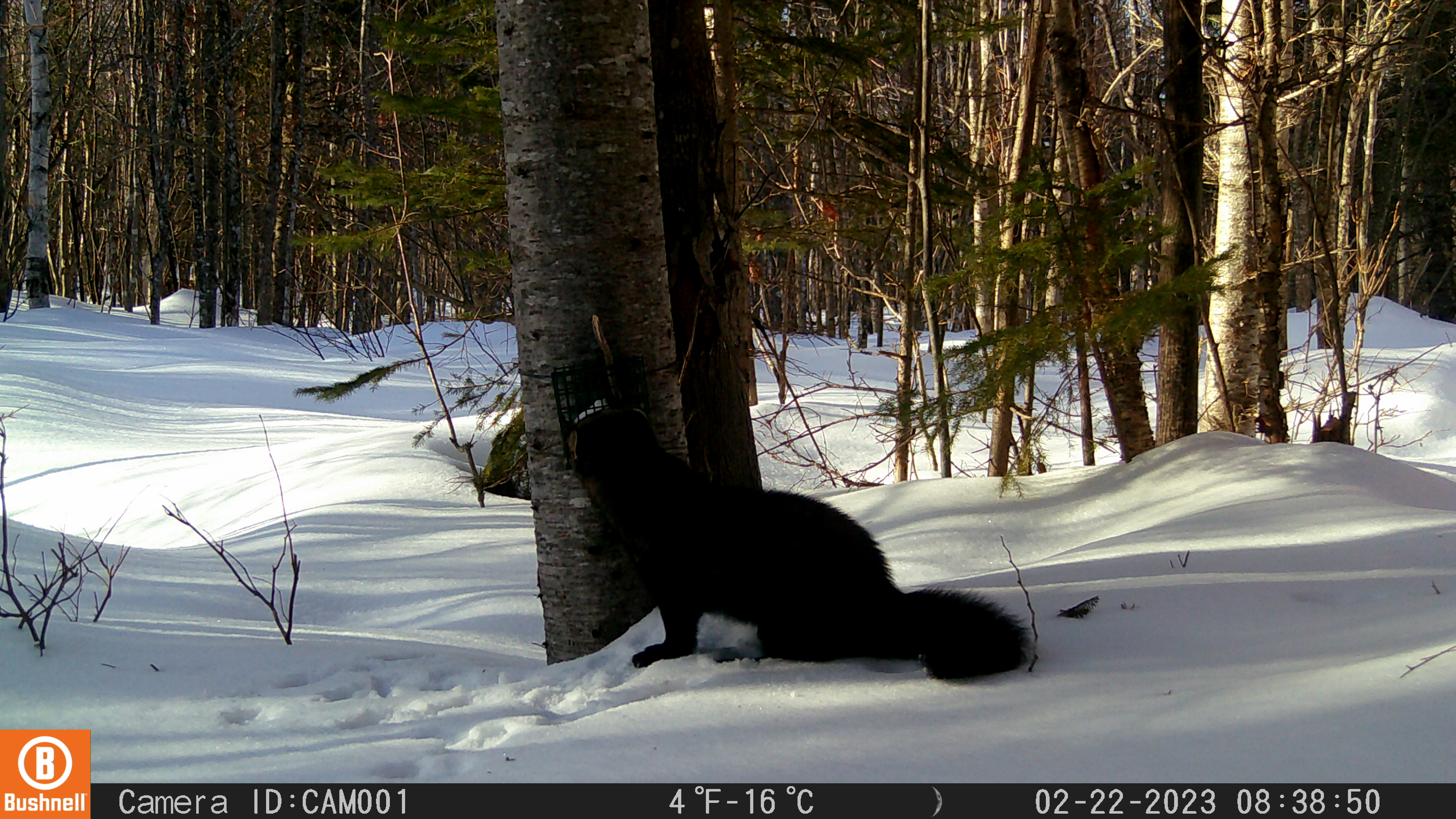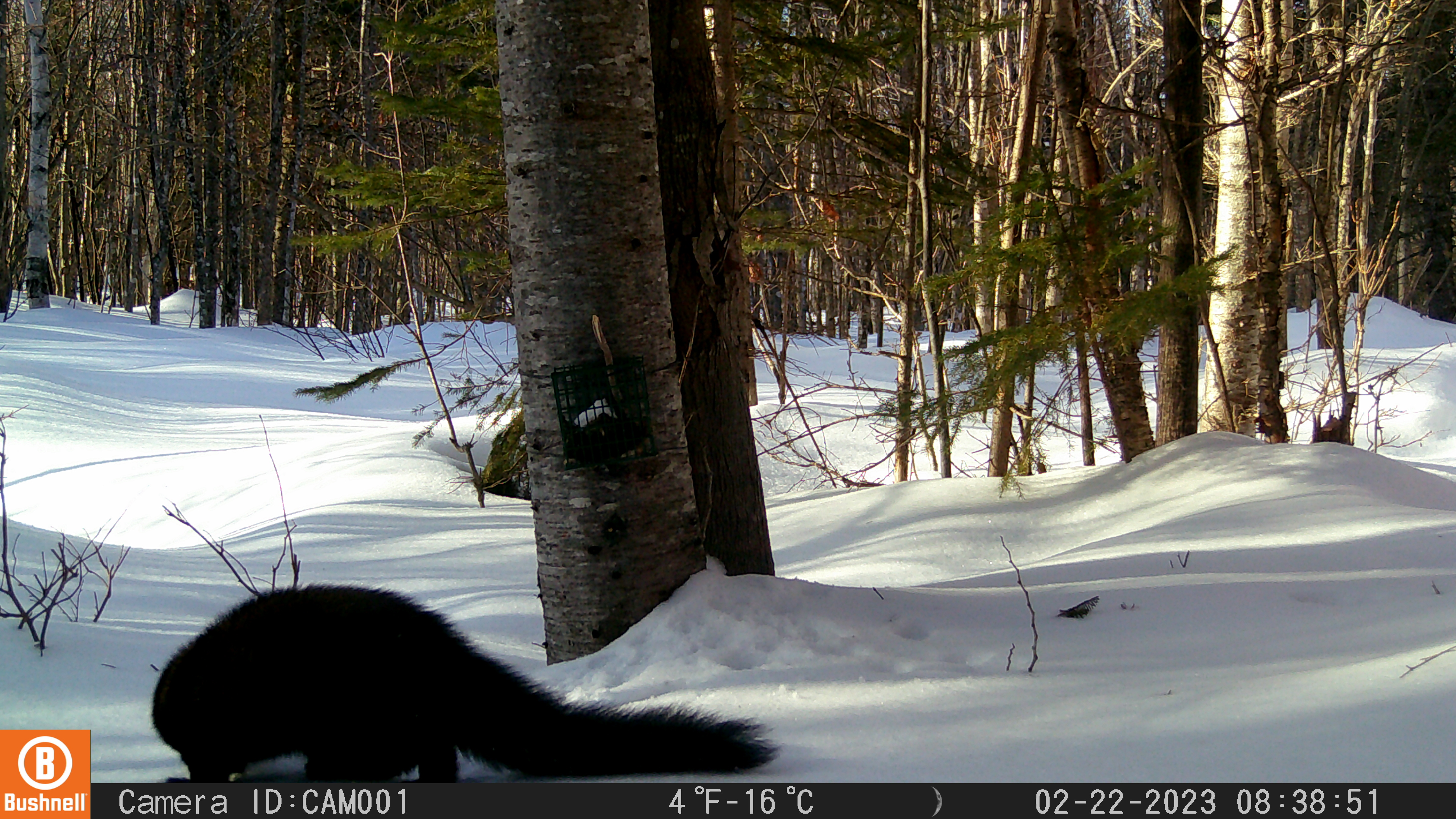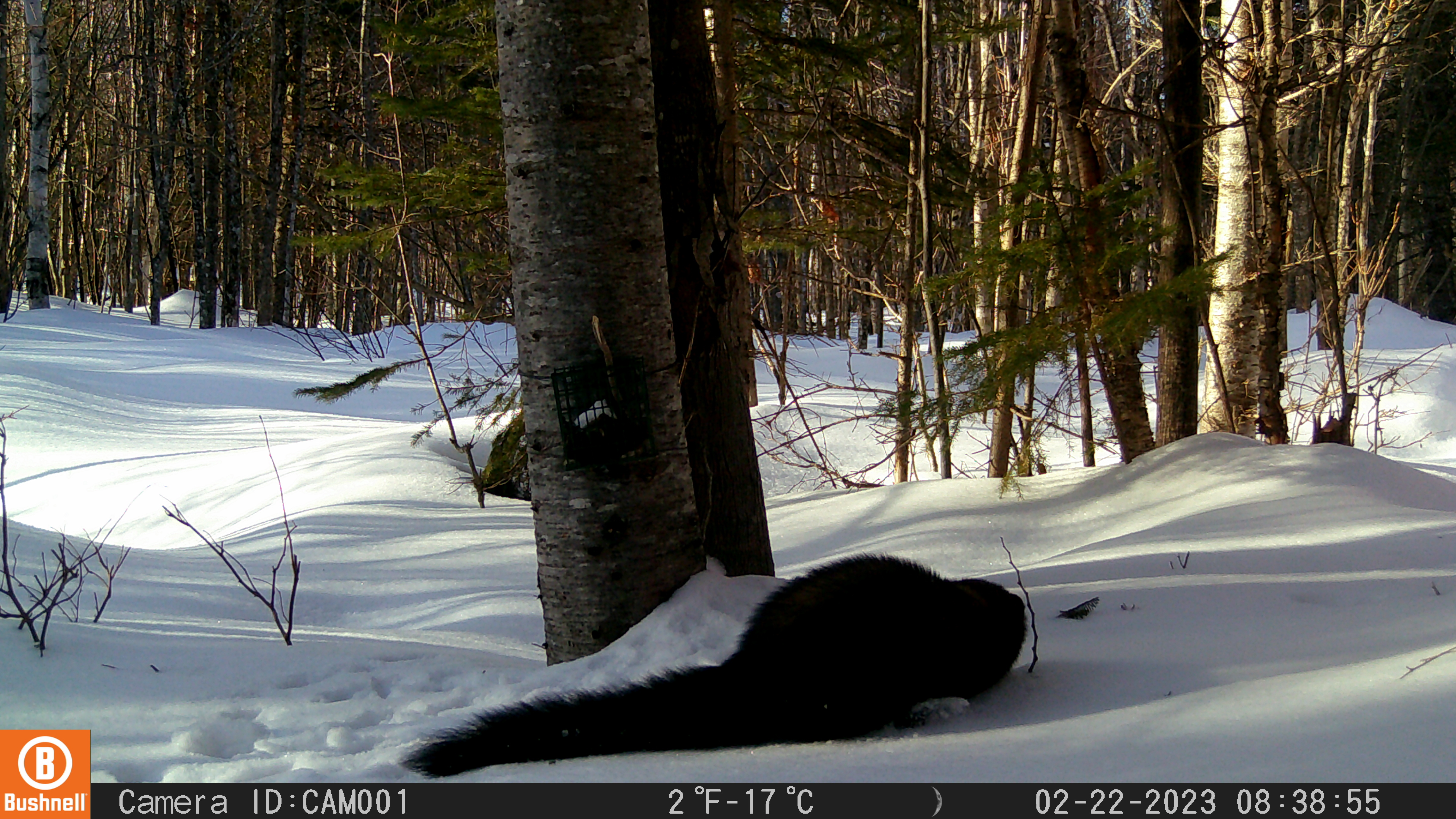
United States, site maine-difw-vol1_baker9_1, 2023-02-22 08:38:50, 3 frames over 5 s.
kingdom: Animalia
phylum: Chordata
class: Mammalia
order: Carnivora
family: Mustelidae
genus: Pekania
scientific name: Pekania pennanti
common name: fisher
Fisher (Pekania pennanti).